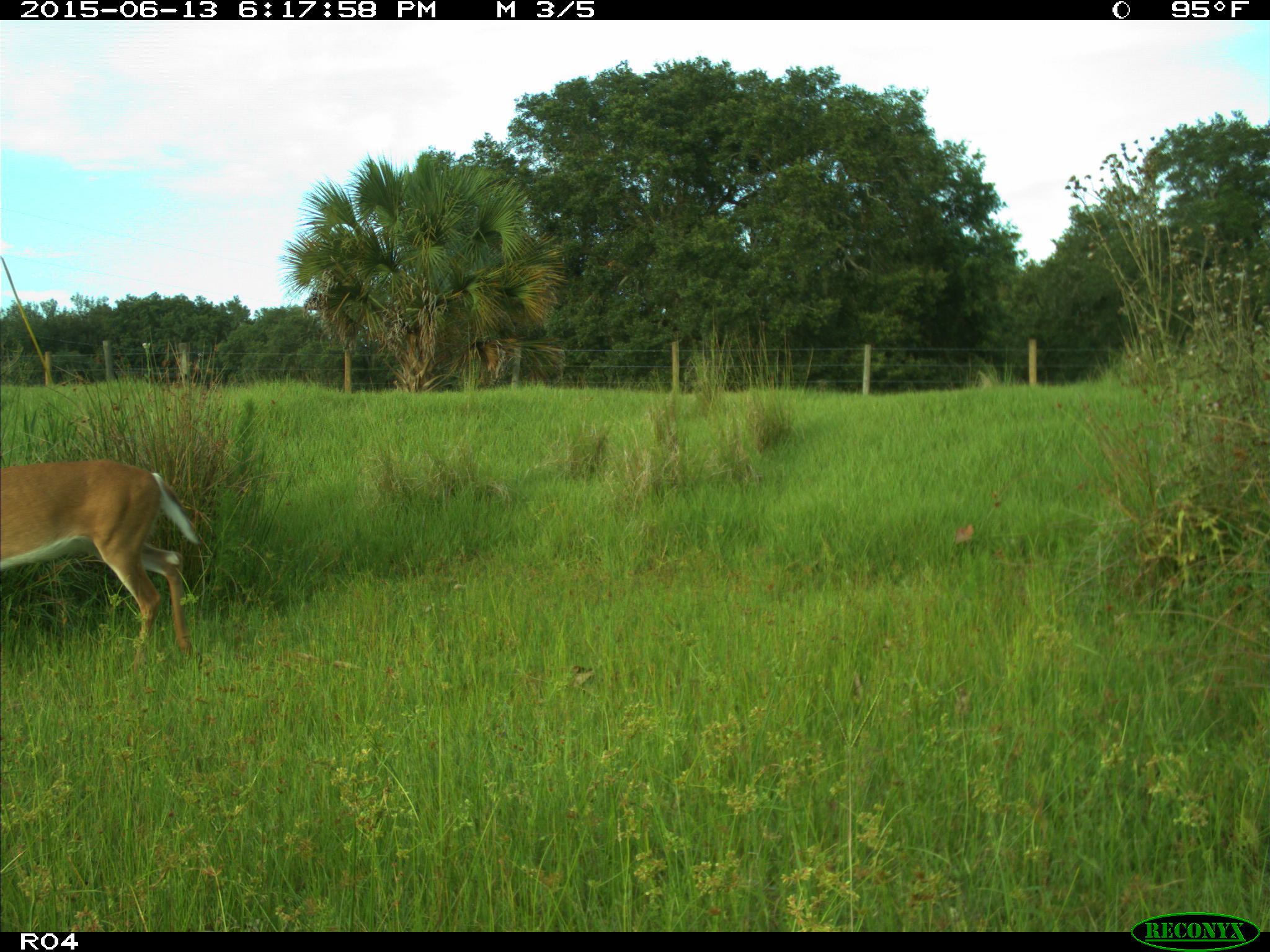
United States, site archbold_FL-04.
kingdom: Animalia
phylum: Chordata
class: Mammalia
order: Artiodactyla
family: Cervidae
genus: Odocoileus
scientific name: Odocoileus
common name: deer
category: unidentified deer